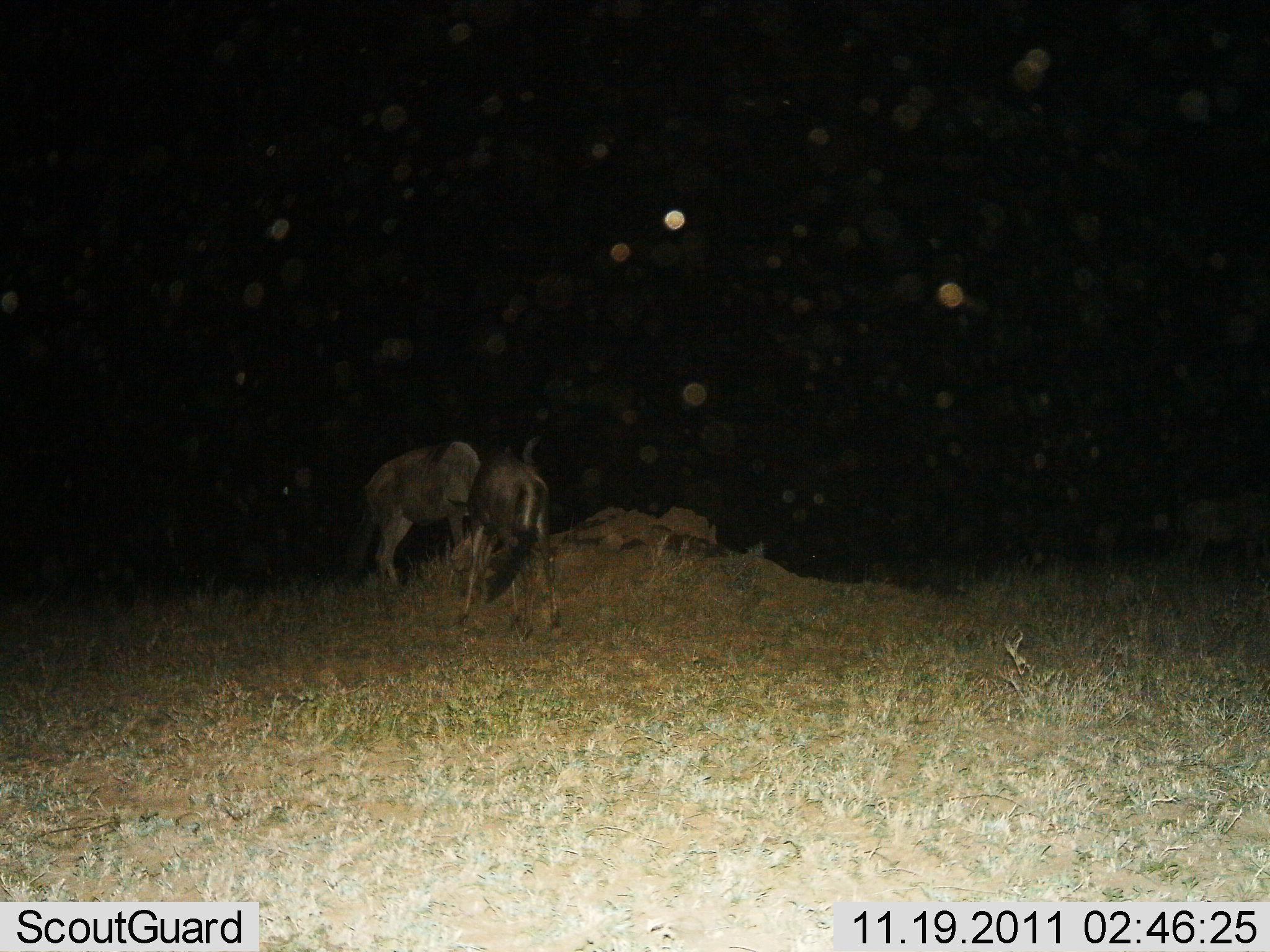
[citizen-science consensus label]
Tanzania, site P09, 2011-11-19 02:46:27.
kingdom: Animalia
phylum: Chordata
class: Mammalia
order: Artiodactyla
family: Bovidae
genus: Connochaetes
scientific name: Connochaetes taurinus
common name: blue wildebeest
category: wildebeest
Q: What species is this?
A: Wildebeest (blue wildebeest) (Connochaetes taurinus).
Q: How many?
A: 2.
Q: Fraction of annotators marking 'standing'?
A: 50%.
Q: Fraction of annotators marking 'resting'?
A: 0%.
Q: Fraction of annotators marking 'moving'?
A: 12%.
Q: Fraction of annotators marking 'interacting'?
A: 12%.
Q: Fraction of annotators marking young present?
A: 6%.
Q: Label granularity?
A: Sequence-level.